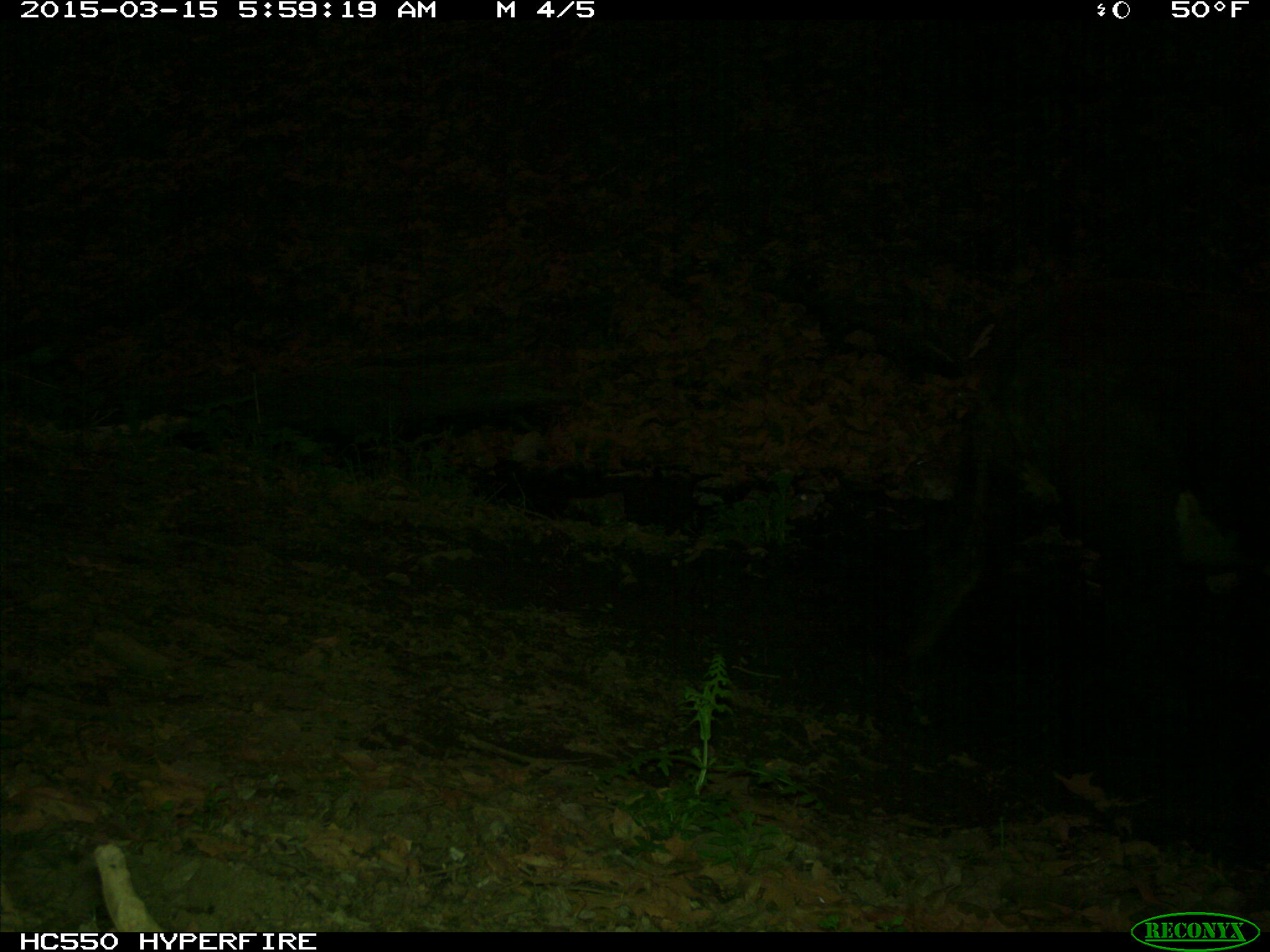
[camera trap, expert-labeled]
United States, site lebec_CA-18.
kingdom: Animalia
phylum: Chordata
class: Mammalia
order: Artiodactyla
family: Bovidae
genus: Bos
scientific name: Bos taurus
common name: domestic cow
Bos taurus (domestic cow).